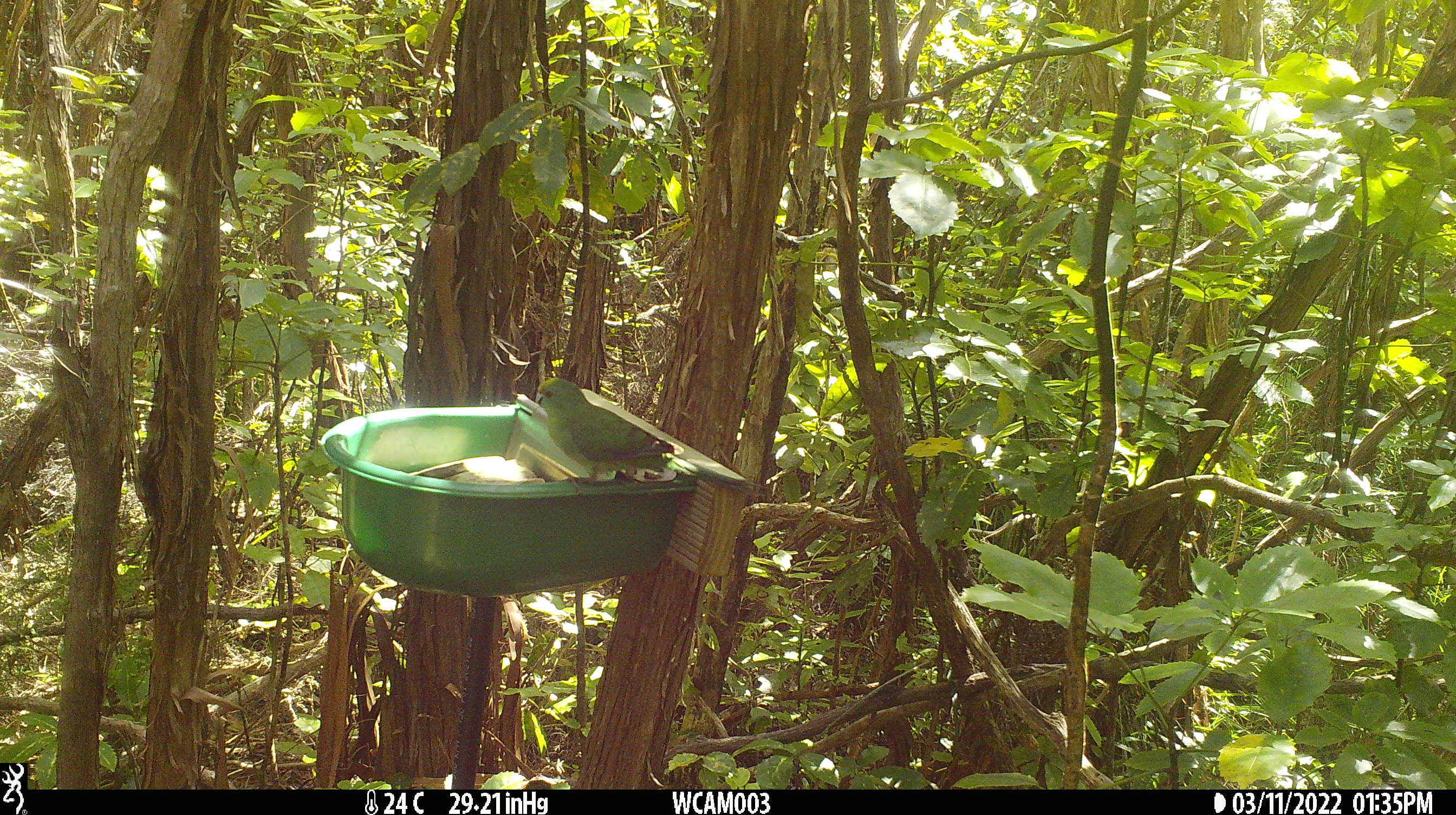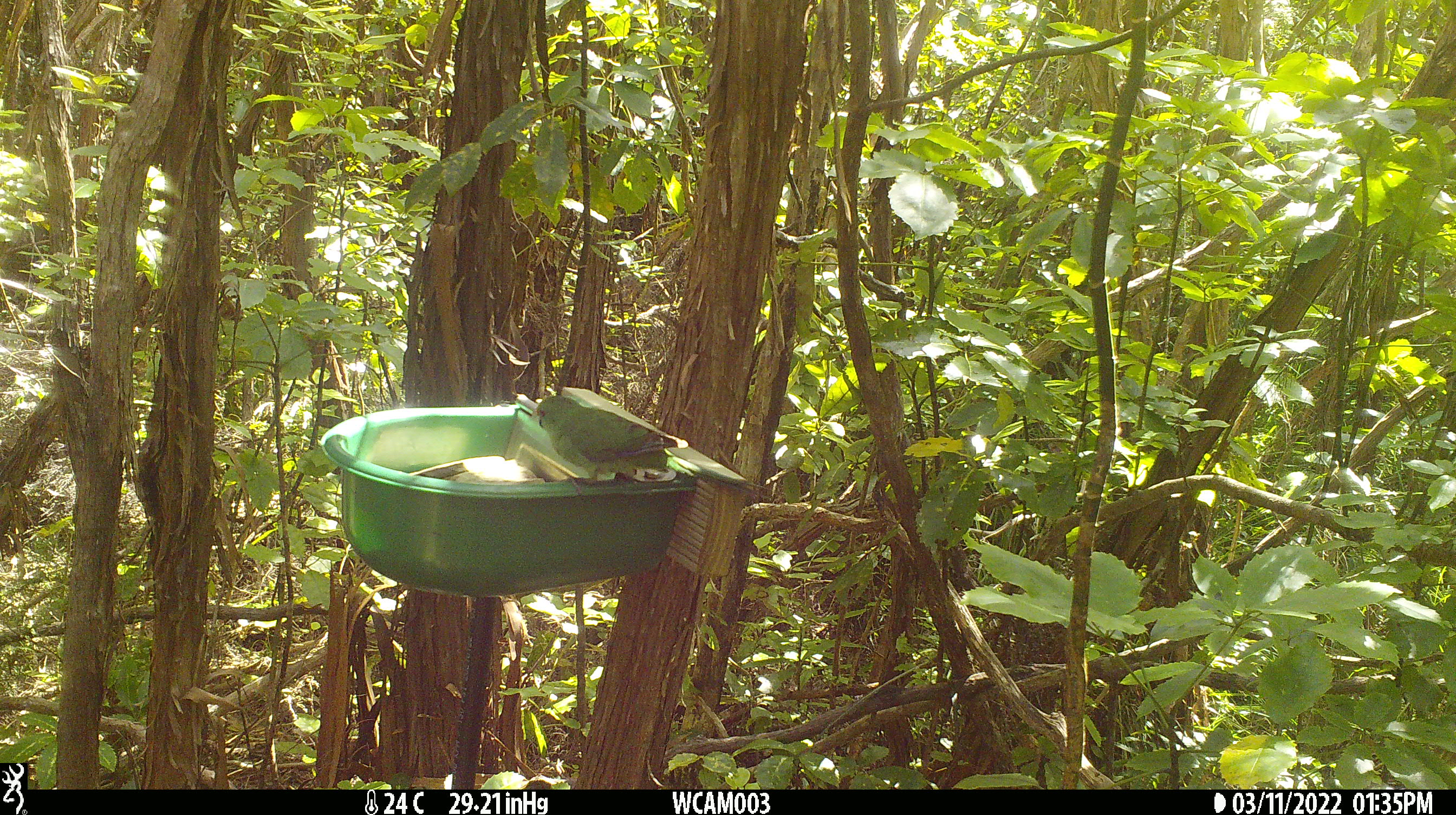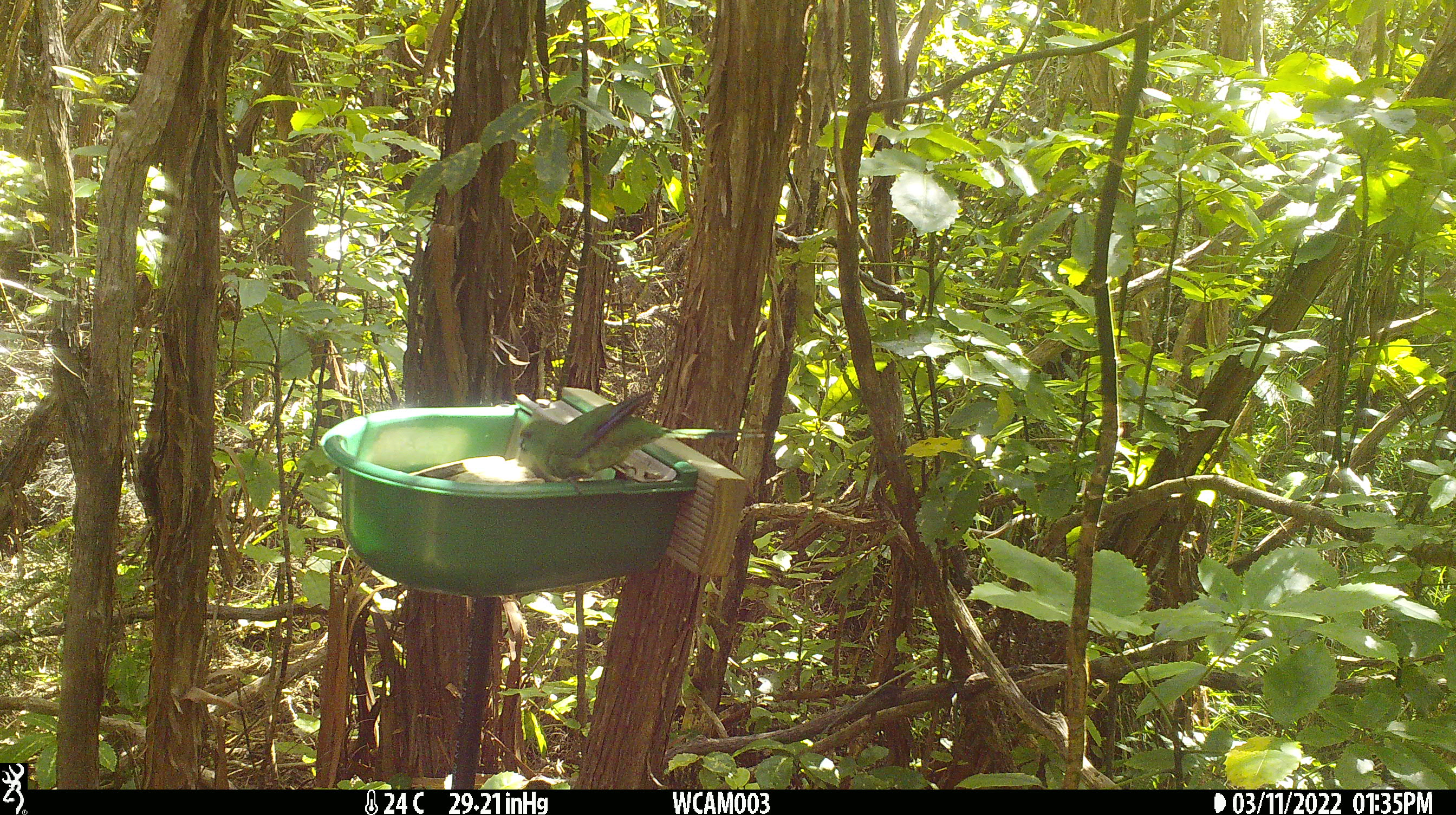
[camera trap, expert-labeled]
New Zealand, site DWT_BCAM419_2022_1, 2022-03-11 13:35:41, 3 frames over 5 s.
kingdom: Animalia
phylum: Chordata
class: Aves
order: Psittaciformes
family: Psittaculidae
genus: Cyanoramphus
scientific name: Cyanoramphus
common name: parakeet